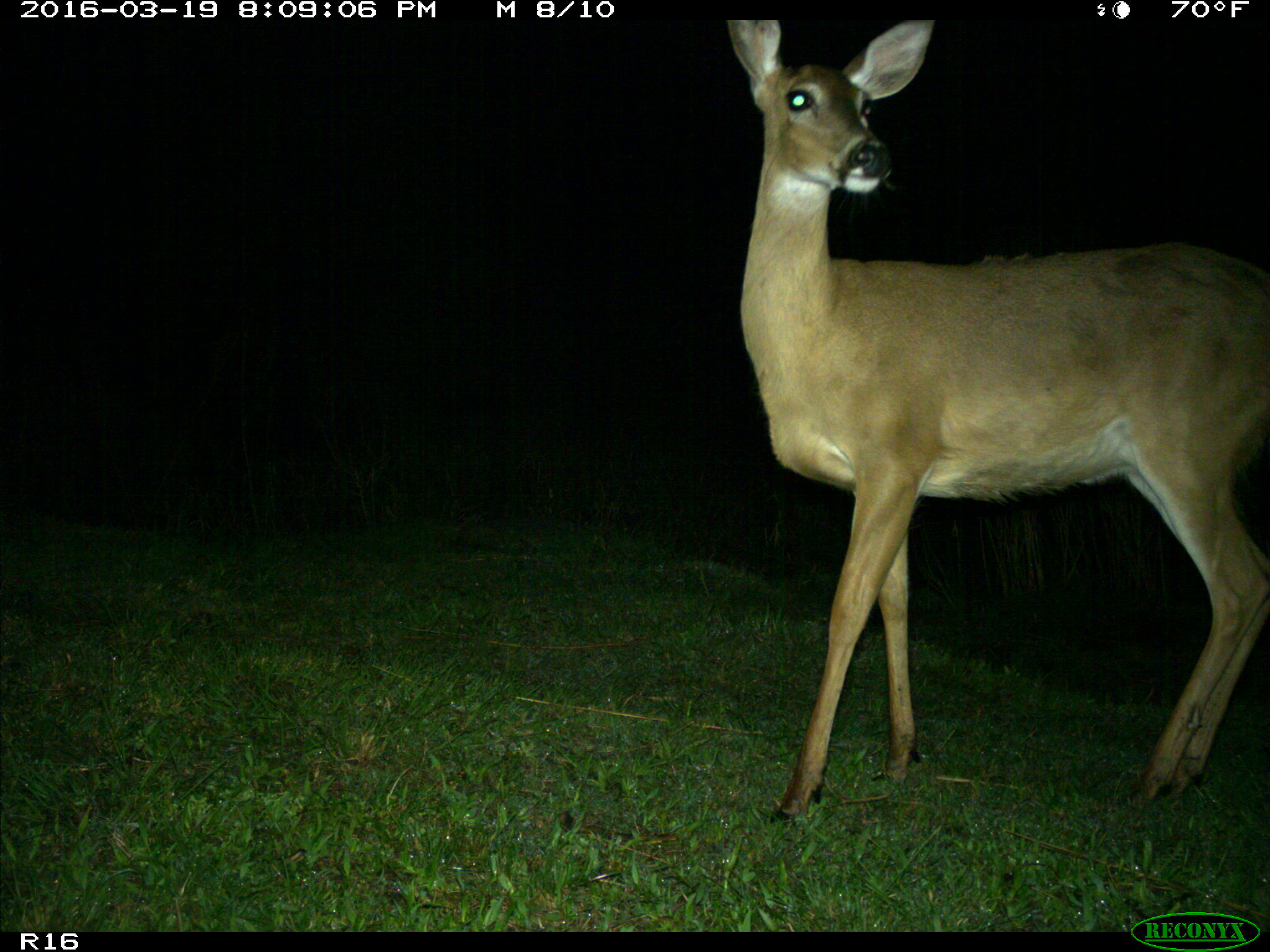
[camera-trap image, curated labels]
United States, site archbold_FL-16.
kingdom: Animalia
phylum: Chordata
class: Mammalia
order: Artiodactyla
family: Cervidae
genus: Odocoileus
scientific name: Odocoileus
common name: deer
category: unidentified deer